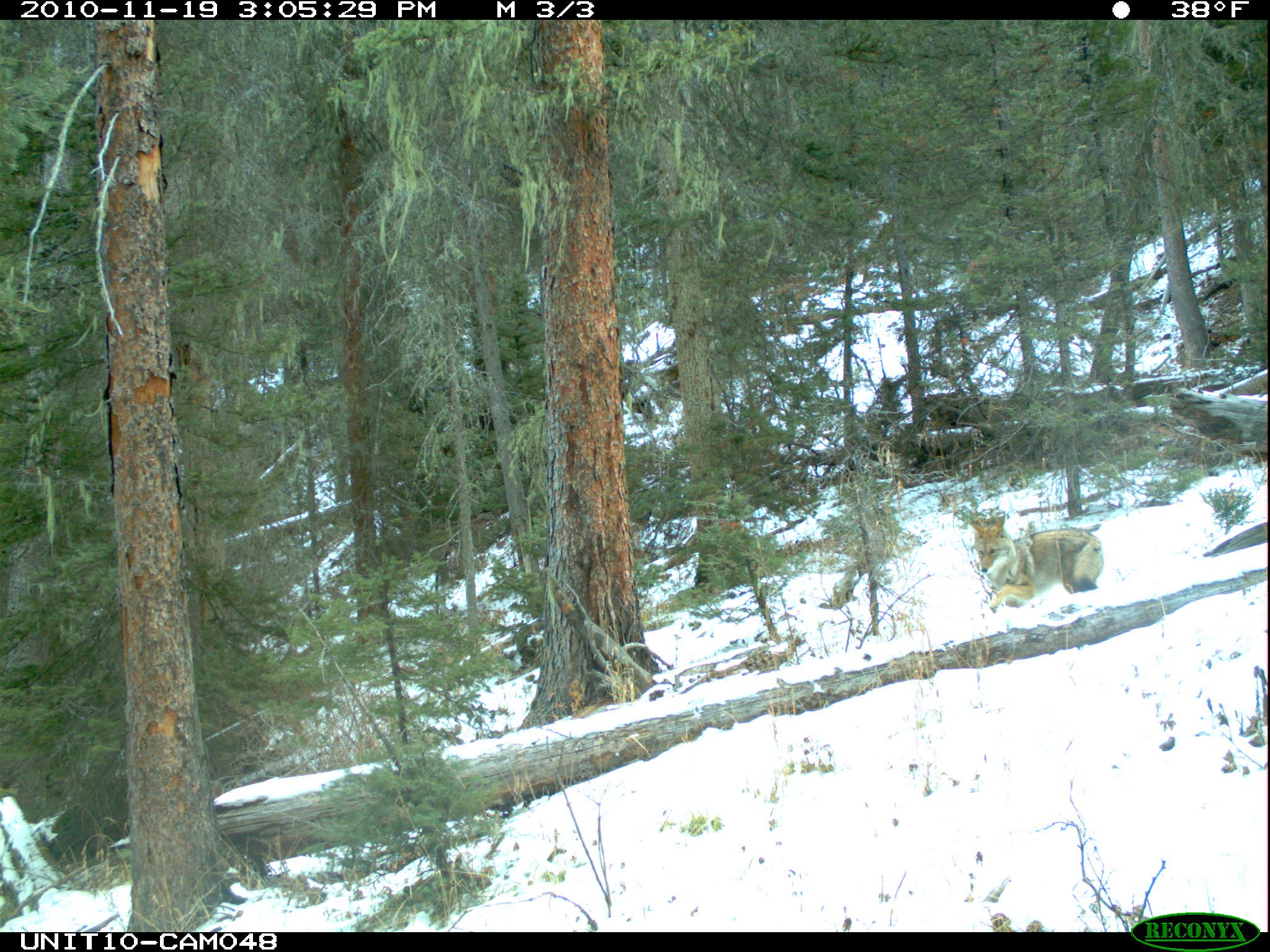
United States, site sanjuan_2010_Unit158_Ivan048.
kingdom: Animalia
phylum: Chordata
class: Mammalia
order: Carnivora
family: Canidae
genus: Canis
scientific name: Canis latrans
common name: coyote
Canis latrans (coyote).